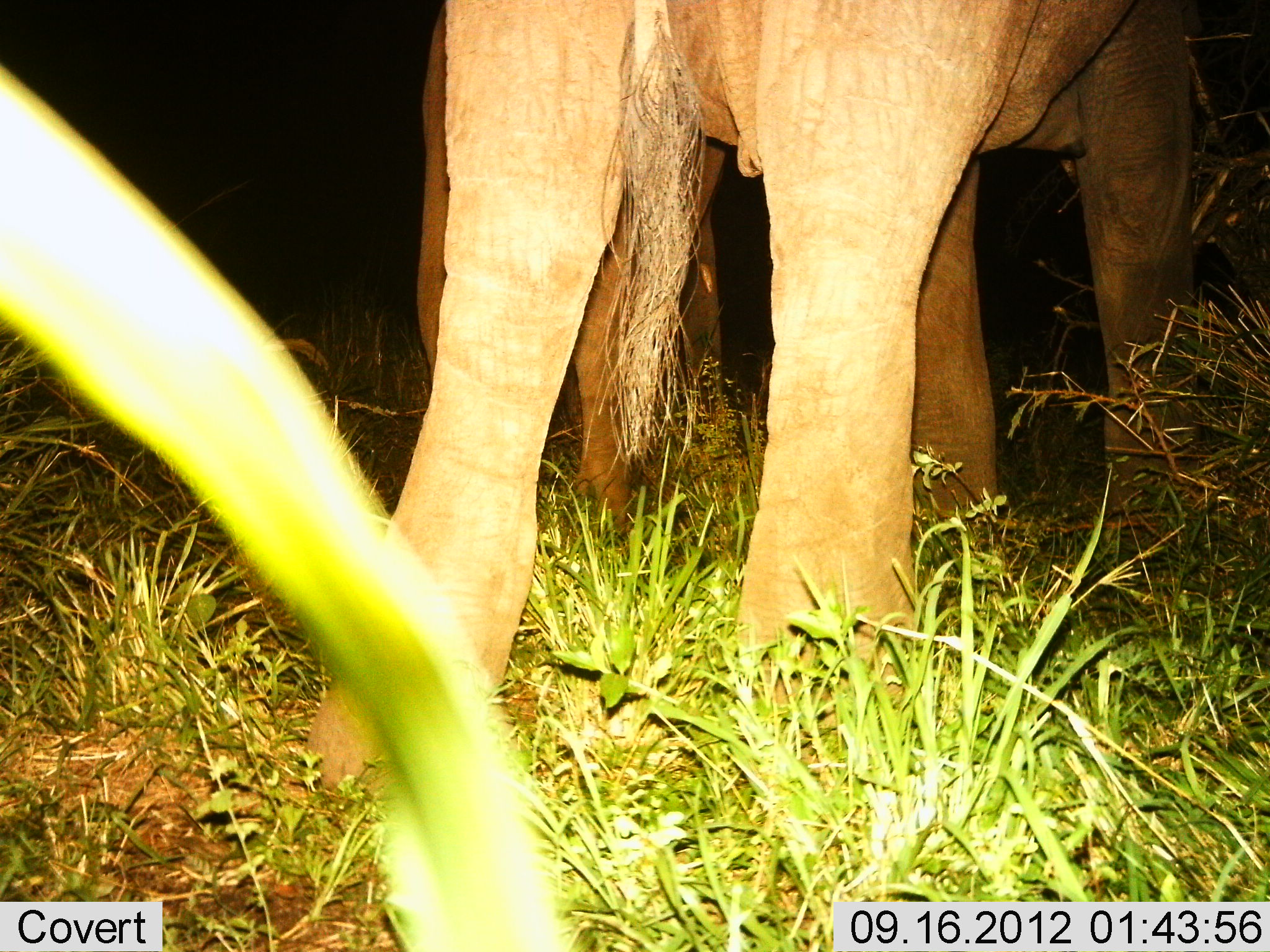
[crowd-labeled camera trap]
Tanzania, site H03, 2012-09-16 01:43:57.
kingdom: Animalia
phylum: Chordata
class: Mammalia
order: Proboscidea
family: Elephantidae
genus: Loxodonta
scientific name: Loxodonta africana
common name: african bush elephant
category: elephant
Elephant (african bush elephant) (Loxodonta africana), count 2. Behavior (volunteer vote fractions): standing 100%, resting 0%, moving 0%, interacting 0%. Young present (vote fraction): 0%. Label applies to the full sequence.